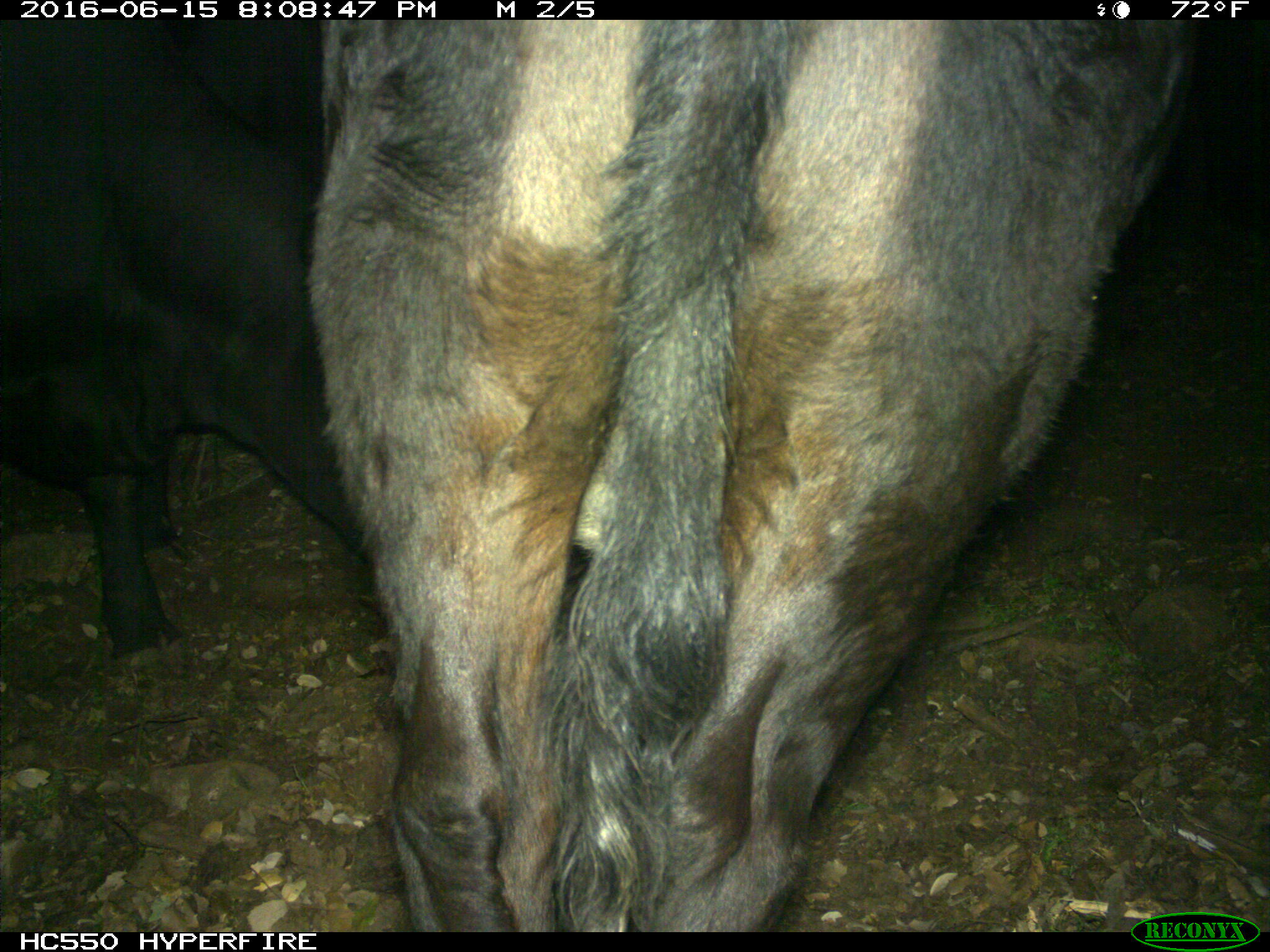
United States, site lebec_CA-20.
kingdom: Animalia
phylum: Chordata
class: Mammalia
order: Artiodactyla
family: Bovidae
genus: Bos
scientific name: Bos taurus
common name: domestic cow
Bos taurus (domestic cow).